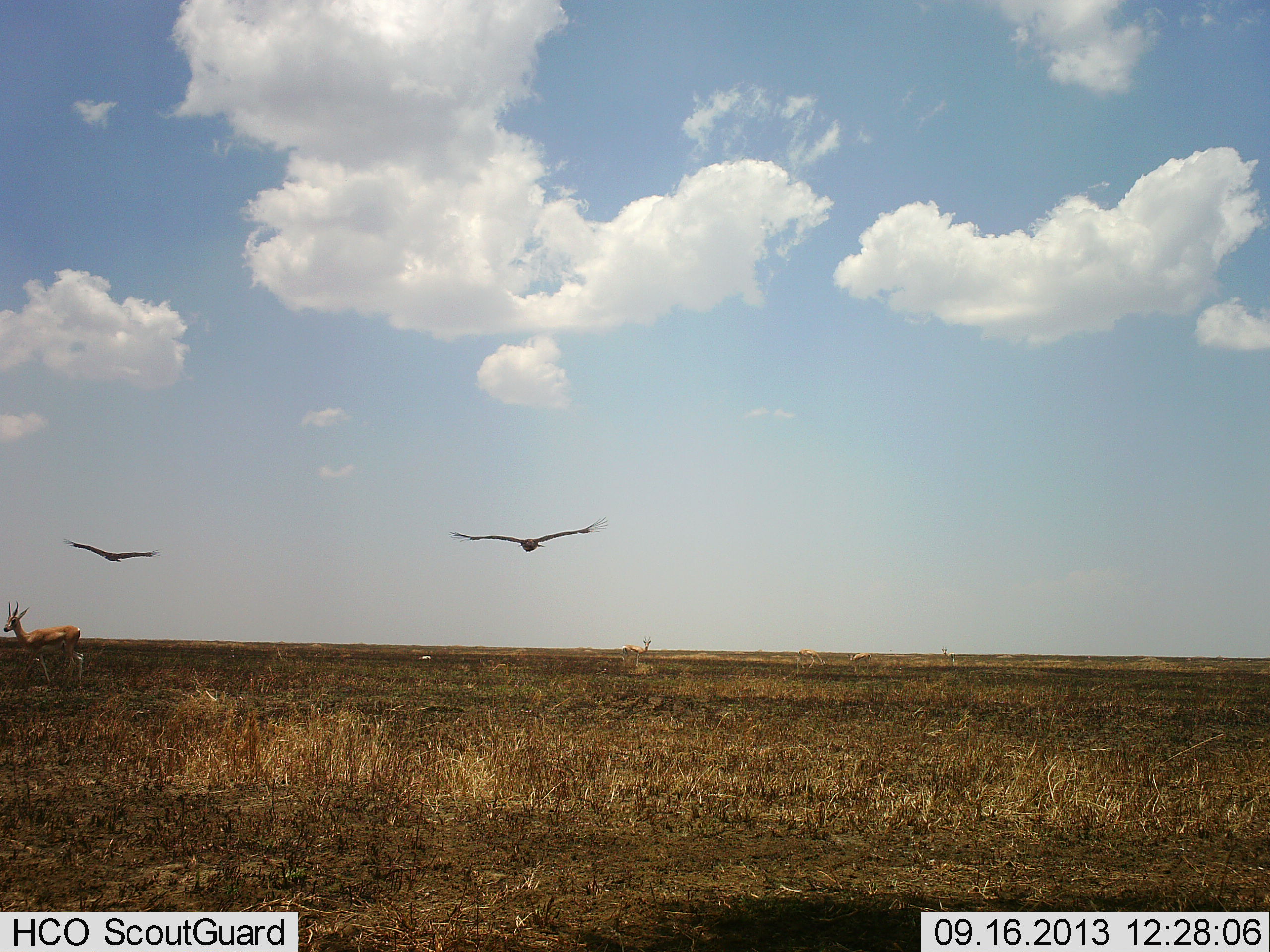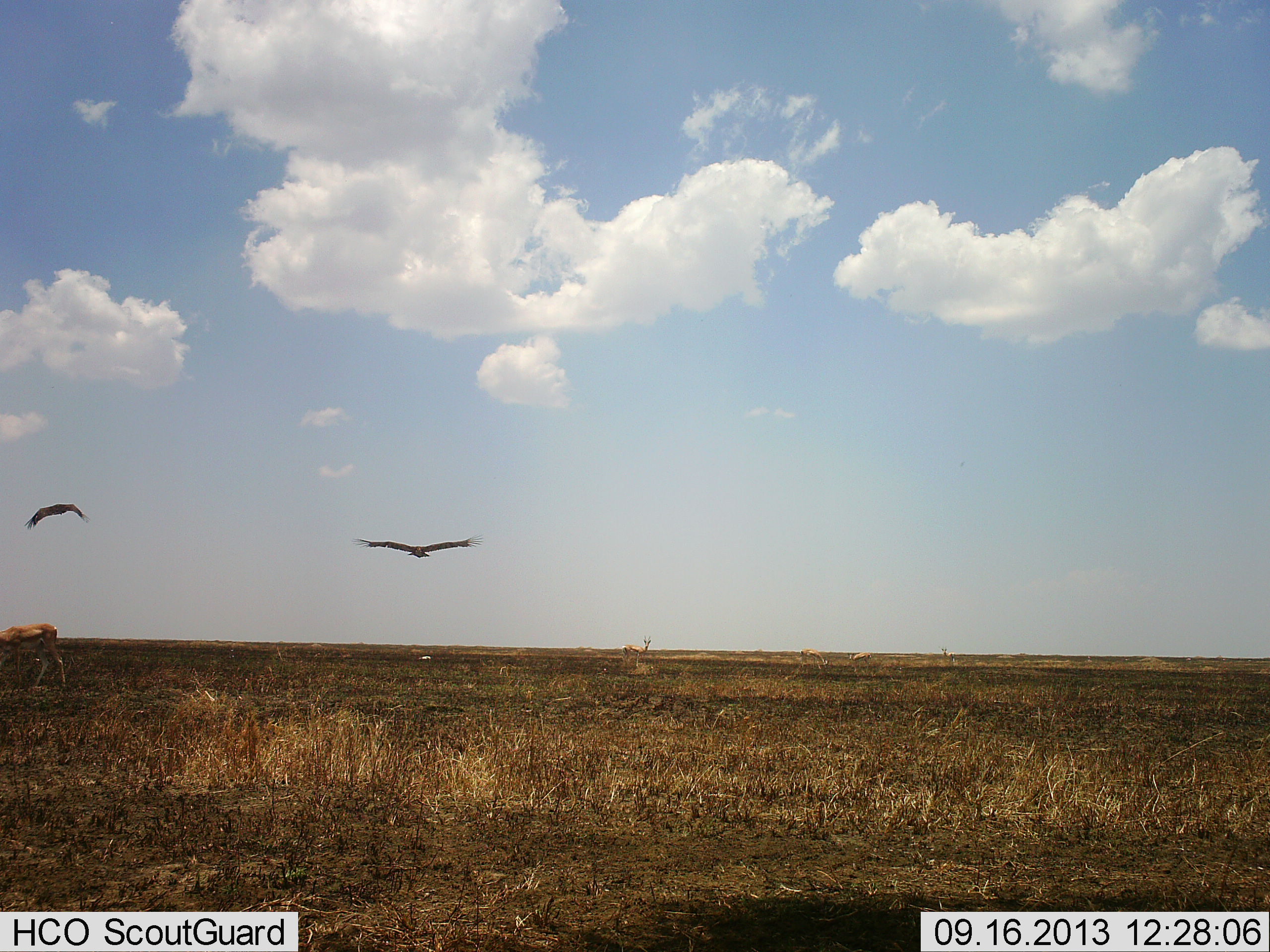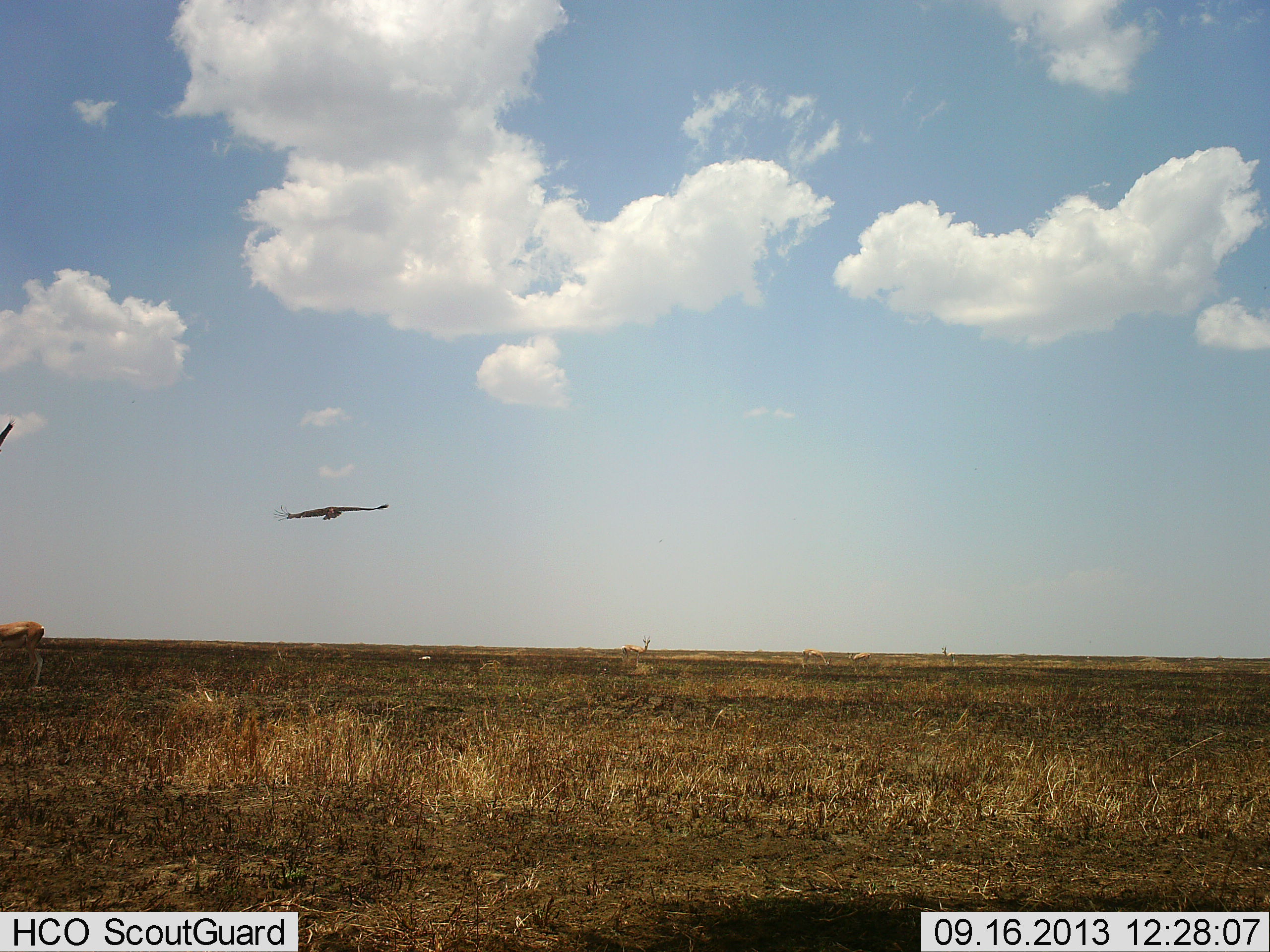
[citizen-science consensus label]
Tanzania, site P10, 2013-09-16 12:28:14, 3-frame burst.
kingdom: Animalia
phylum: Chordata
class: Mammalia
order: Artiodactyla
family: Bovidae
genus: Eudorcas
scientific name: Eudorcas thomsonii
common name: thomson's gazelle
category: gazellethomsons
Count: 1.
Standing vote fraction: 45%.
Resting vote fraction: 0%.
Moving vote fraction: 55%.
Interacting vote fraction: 0%.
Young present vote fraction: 0%.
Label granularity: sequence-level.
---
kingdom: Animalia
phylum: Chordata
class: Aves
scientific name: Aves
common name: bird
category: otherbird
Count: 2.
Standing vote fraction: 0%.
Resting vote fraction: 0%.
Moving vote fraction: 100%.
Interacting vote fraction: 0%.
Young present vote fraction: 0%.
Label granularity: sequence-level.